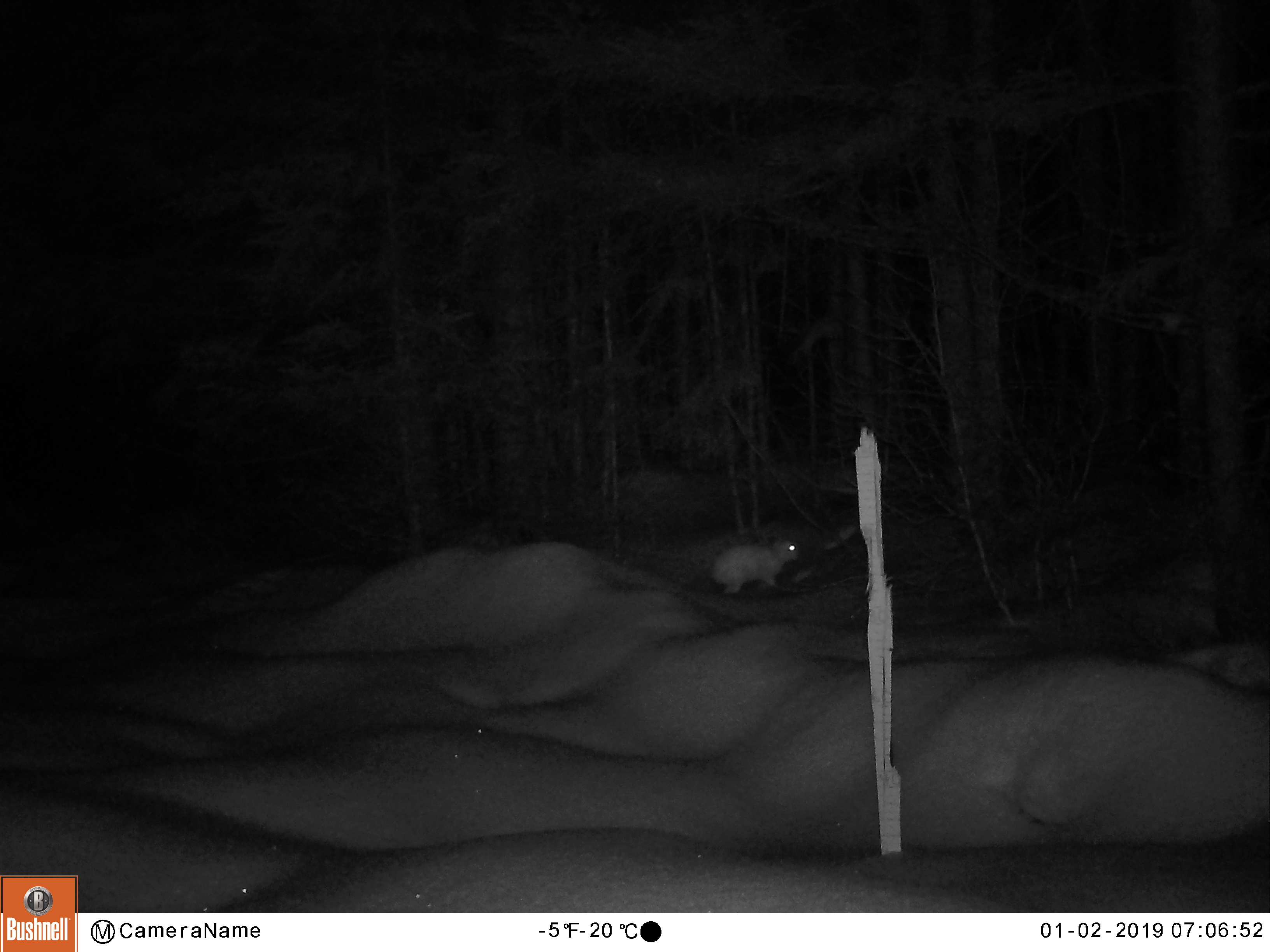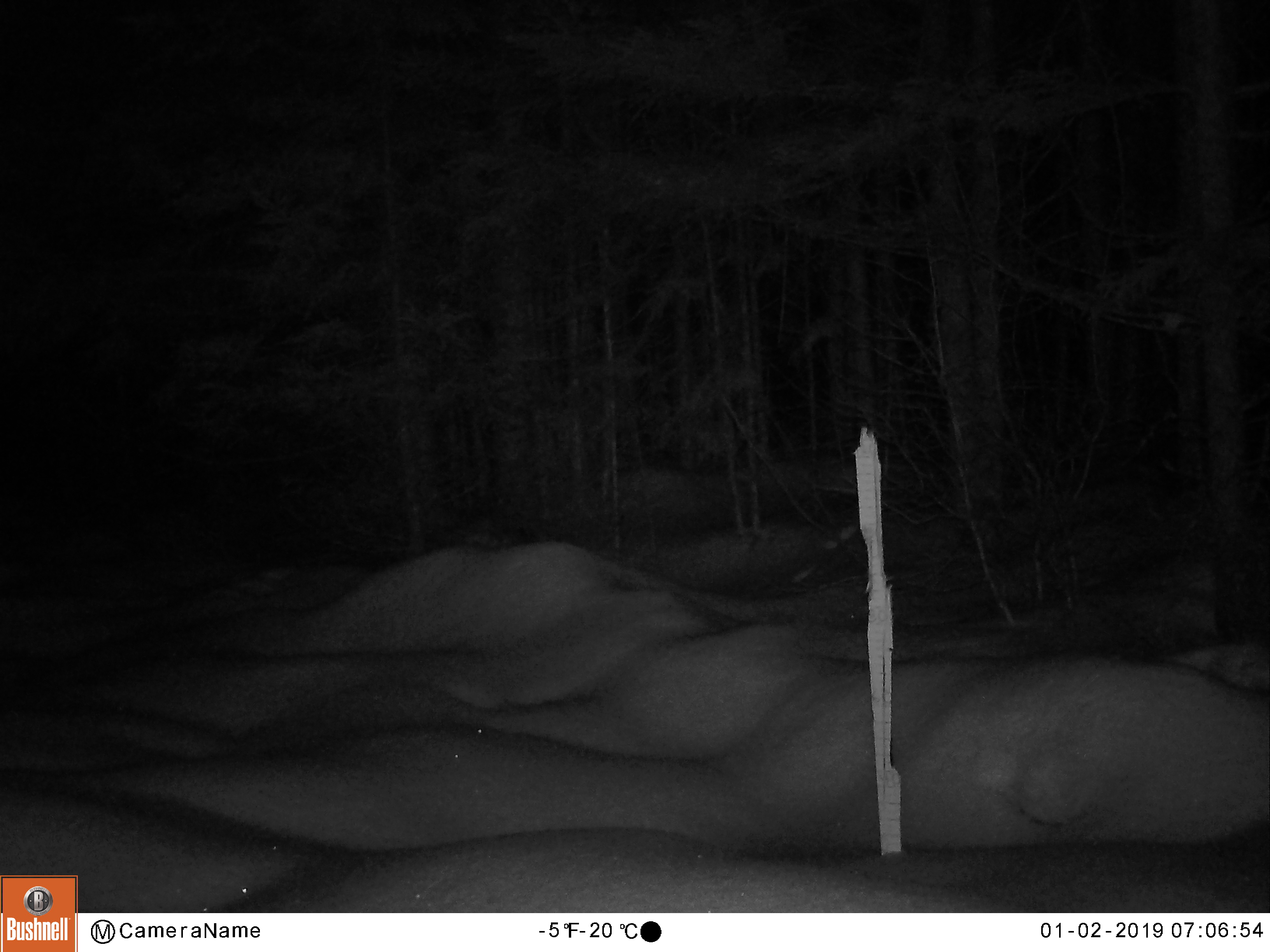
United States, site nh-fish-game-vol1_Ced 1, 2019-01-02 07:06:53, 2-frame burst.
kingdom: Animalia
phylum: Chordata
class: Mammalia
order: Lagomorpha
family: Leporidae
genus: Lepus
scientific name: Lepus americanus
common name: snowshoe hare